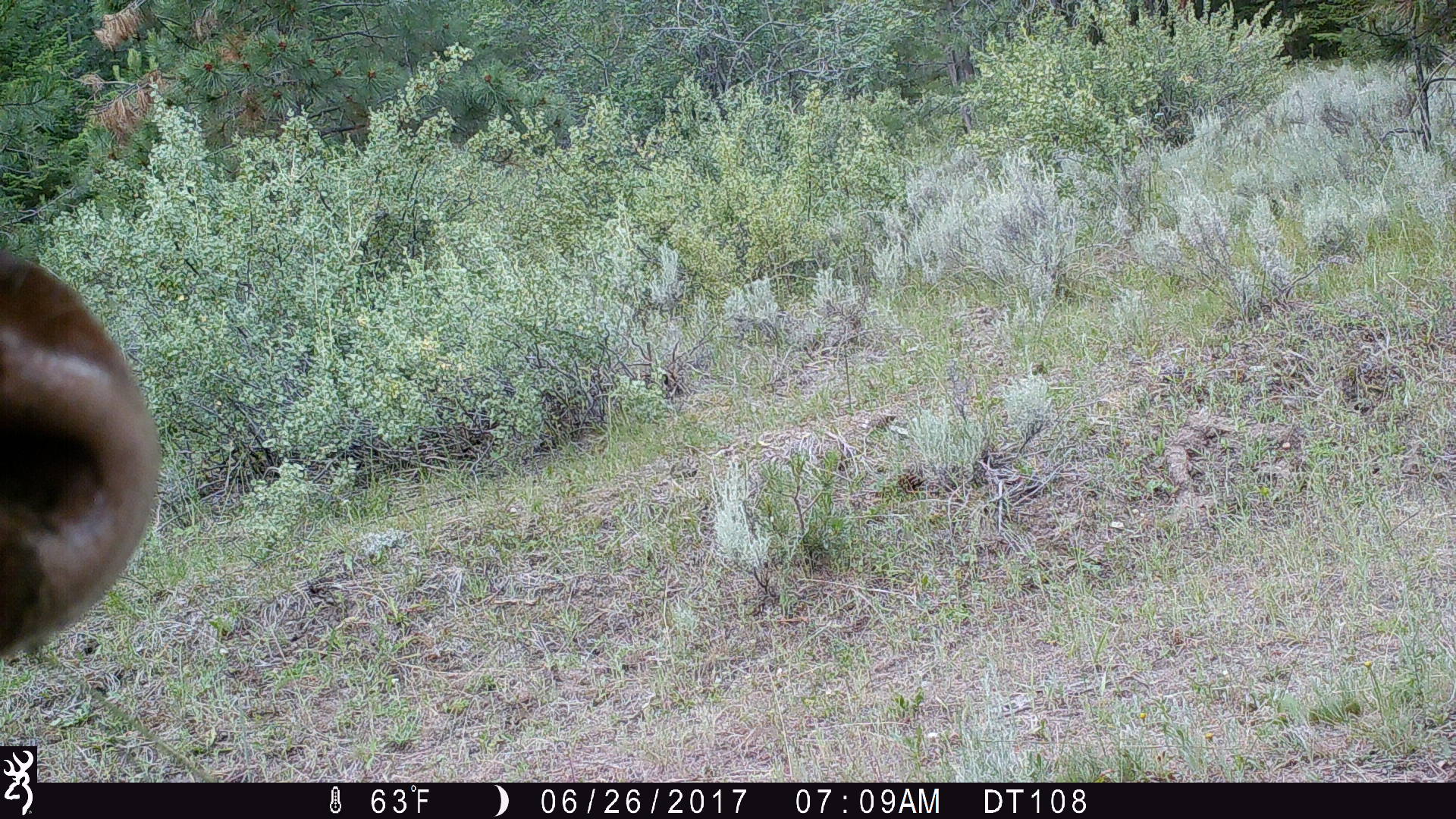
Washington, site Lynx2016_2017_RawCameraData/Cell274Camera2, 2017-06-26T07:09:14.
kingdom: Animalia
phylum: Chordata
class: Mammalia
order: Artiodactyla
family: Bovidae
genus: Bos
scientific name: Bos taurus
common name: domestic cattle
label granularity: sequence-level